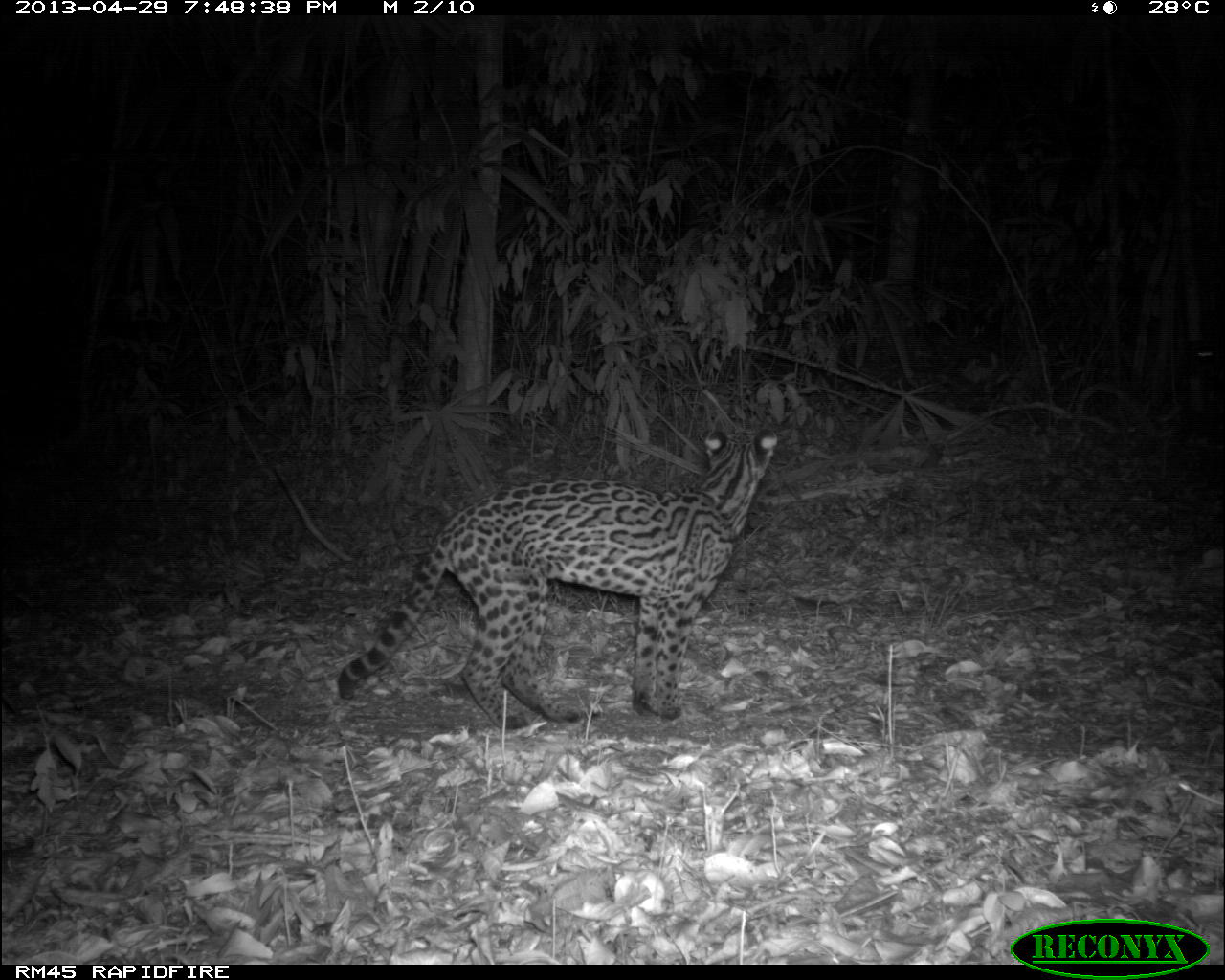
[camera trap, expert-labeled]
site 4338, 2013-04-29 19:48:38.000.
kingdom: Animalia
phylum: Chordata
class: Mammalia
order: Carnivora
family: Felidae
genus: Leopardus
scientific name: Leopardus pardalis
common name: ocelot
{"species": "Leopardus pardalis (ocelot)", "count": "1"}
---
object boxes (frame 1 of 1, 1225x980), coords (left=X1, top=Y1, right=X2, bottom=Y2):
leopardus pardalis: (left=335, top=423, right=780, bottom=730)